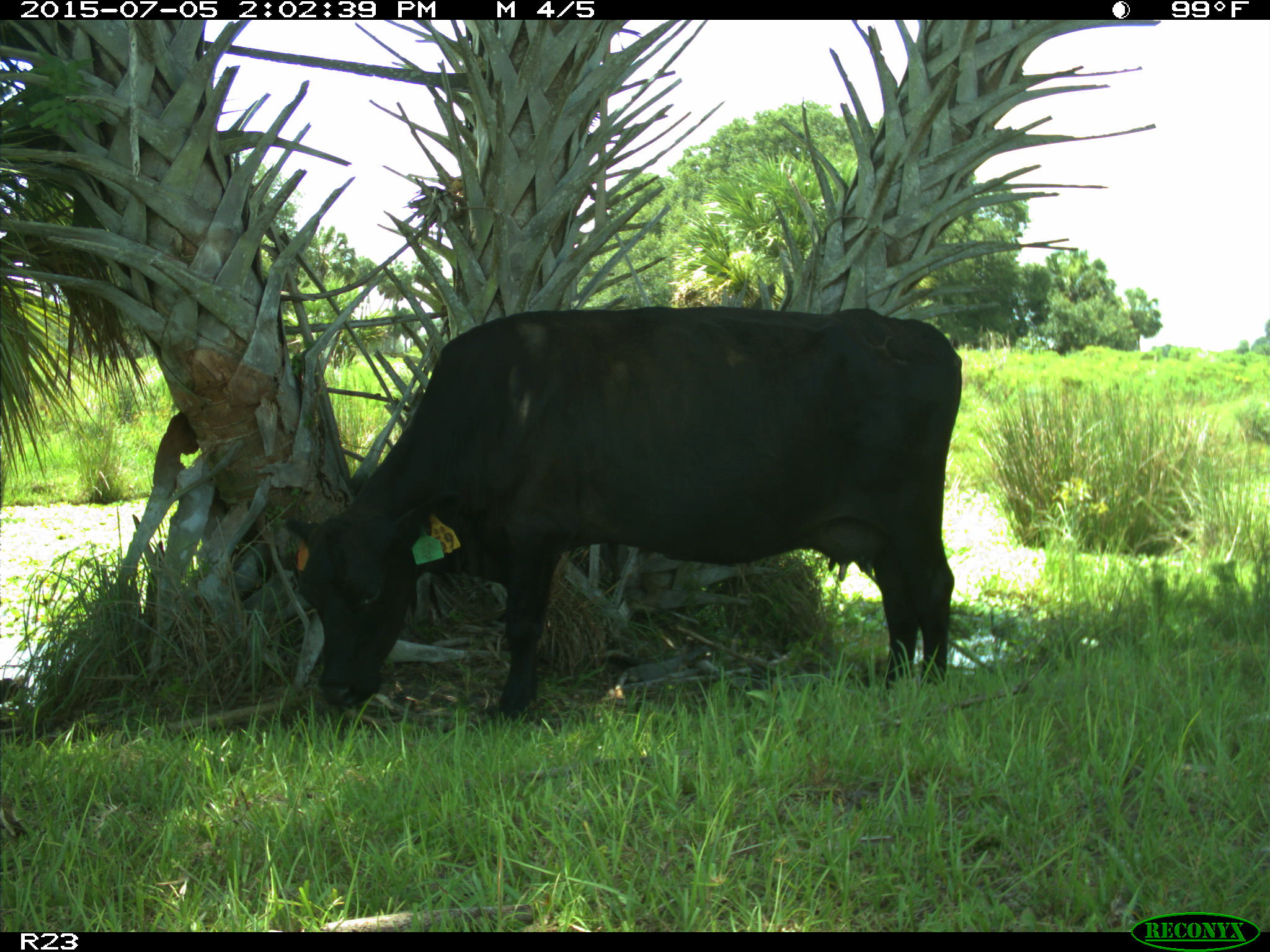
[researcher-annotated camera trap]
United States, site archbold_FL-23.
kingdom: Animalia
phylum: Chordata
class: Mammalia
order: Artiodactyla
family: Bovidae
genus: Bos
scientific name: Bos taurus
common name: domestic cow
Bos taurus (domestic cow).